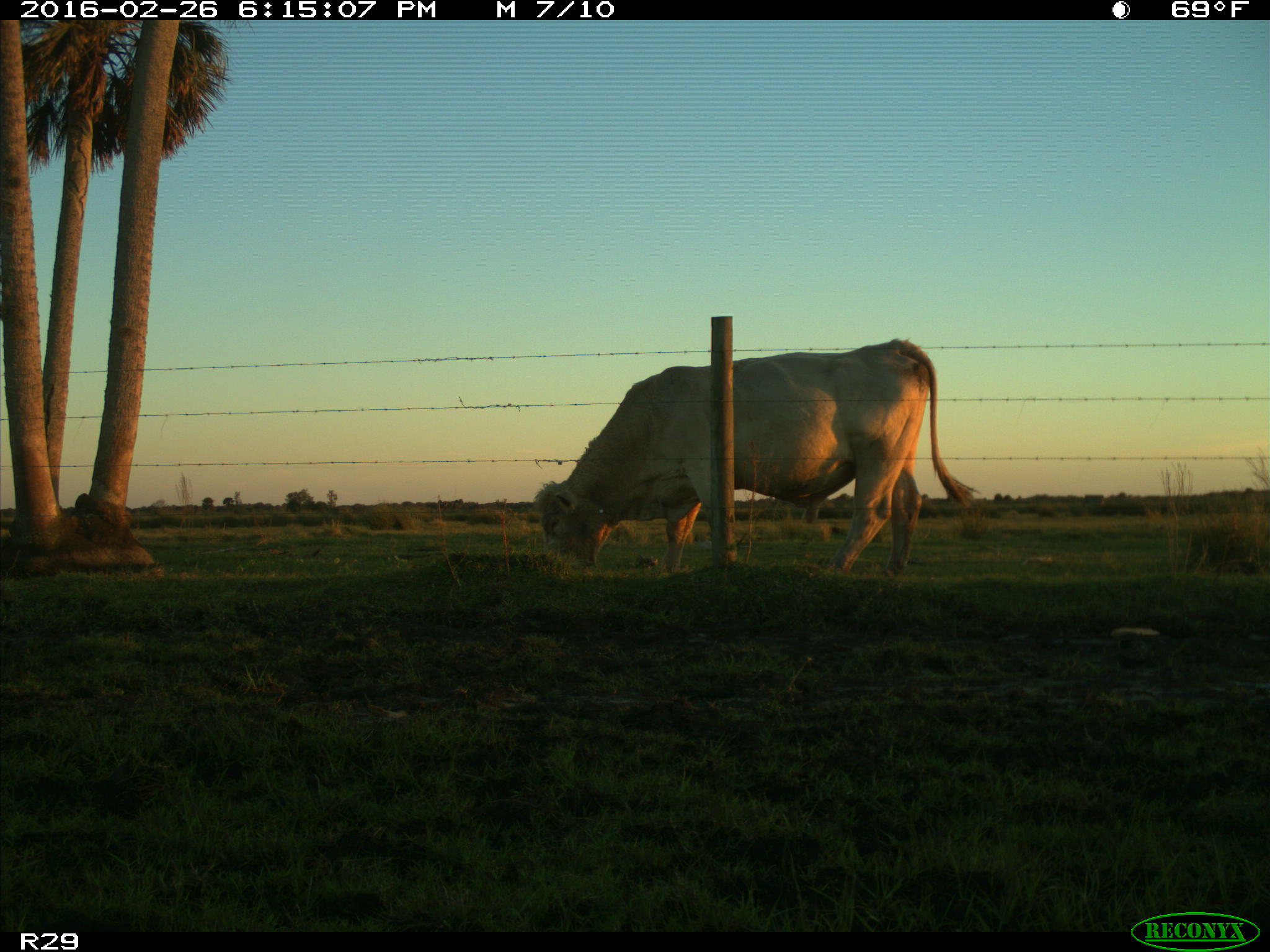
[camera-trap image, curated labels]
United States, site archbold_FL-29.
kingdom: Animalia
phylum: Chordata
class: Mammalia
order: Artiodactyla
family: Bovidae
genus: Bos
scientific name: Bos taurus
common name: domestic cow